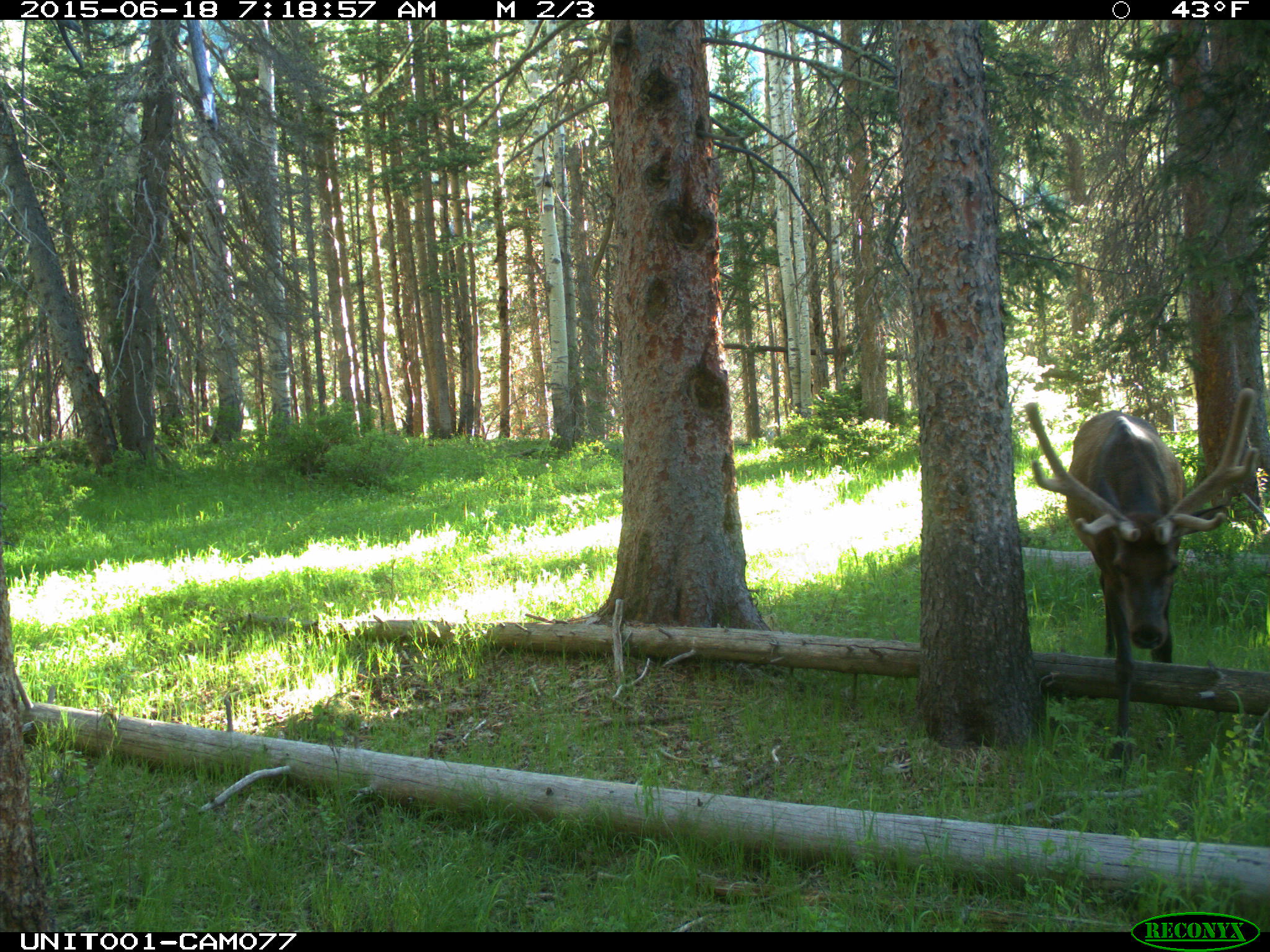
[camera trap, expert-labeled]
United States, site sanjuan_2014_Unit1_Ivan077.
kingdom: Animalia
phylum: Chordata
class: Mammalia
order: Artiodactyla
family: Cervidae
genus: Cervus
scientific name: Cervus elaphus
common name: red deer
Cervus elaphus (red deer).